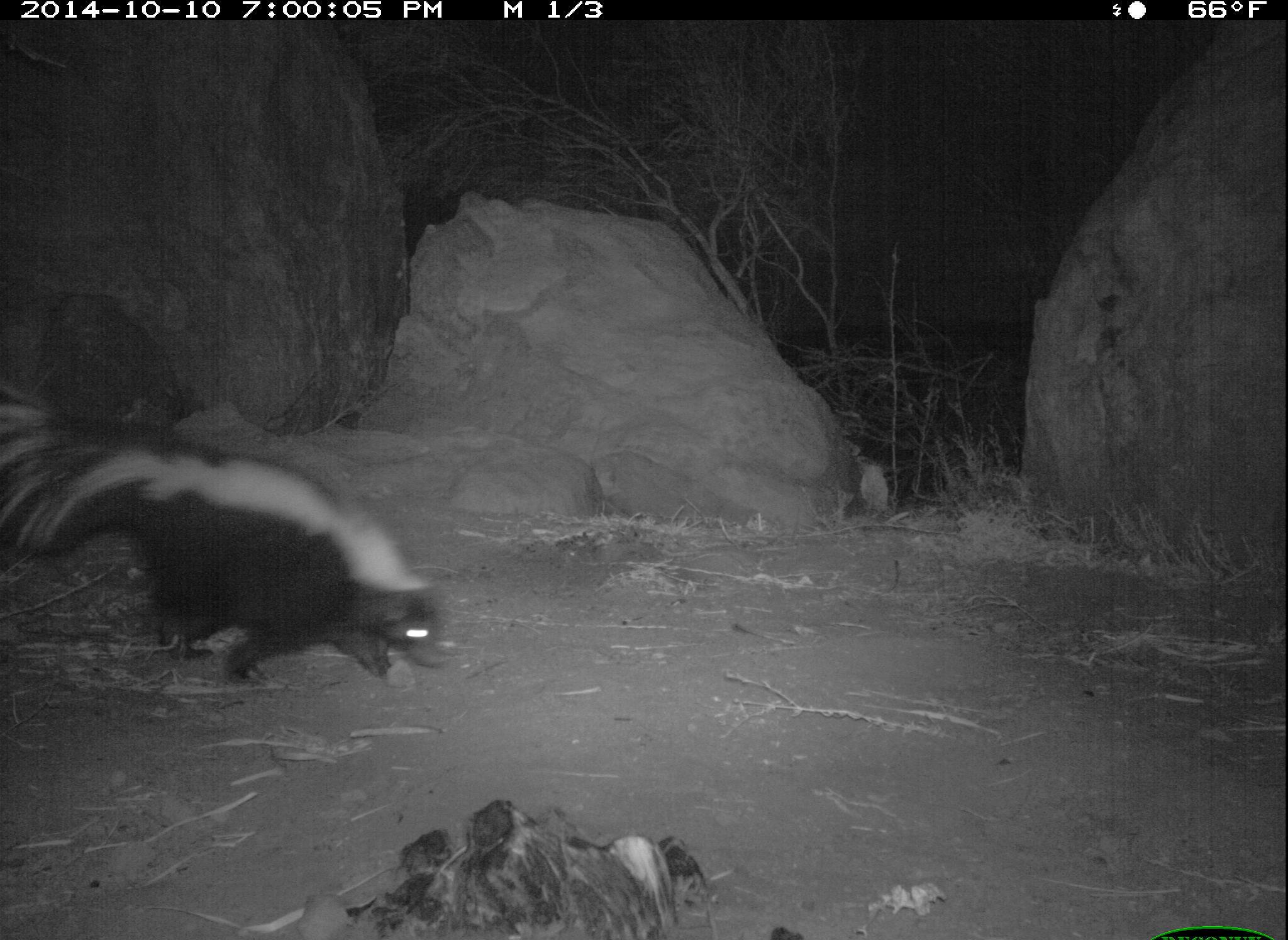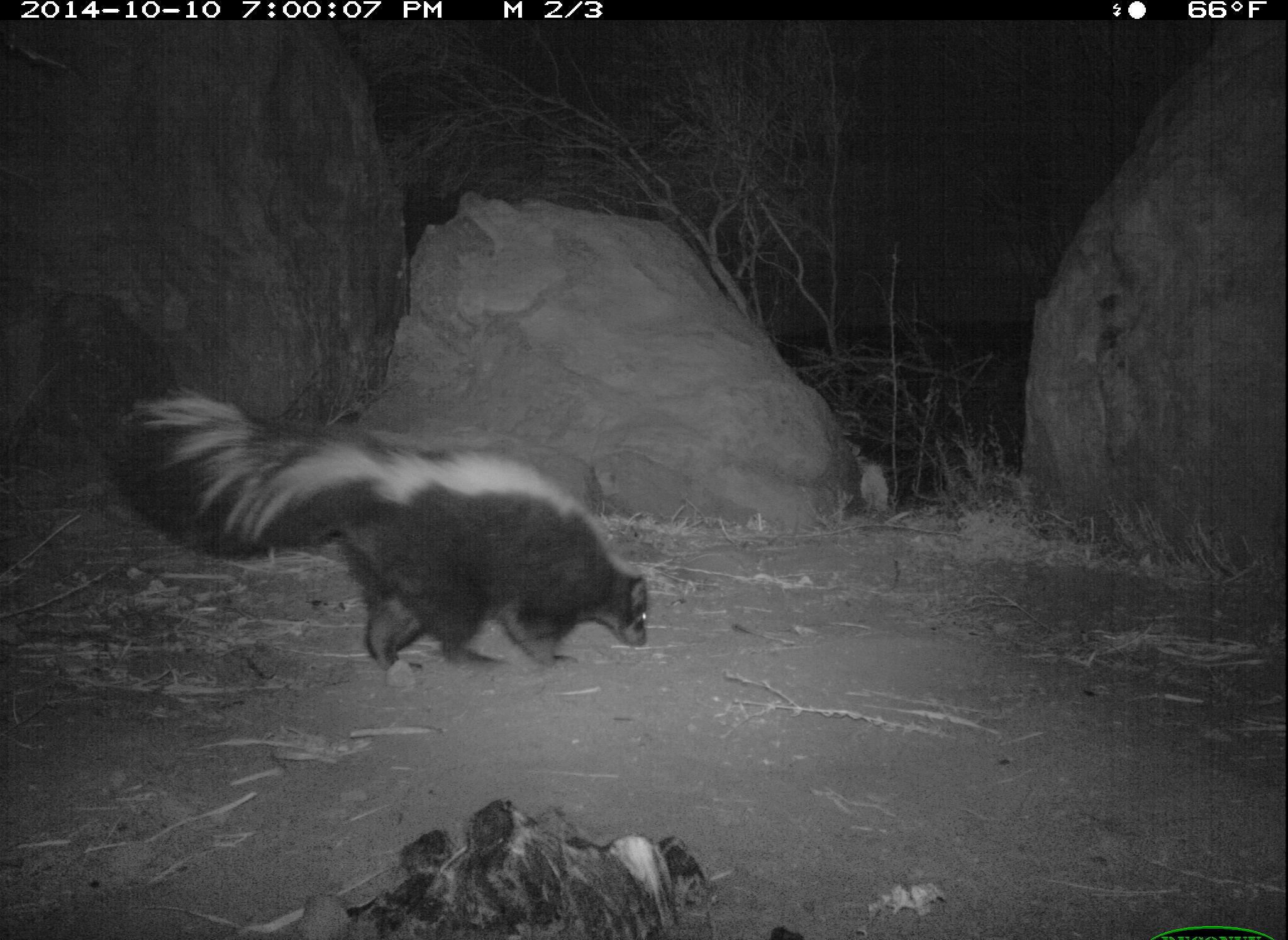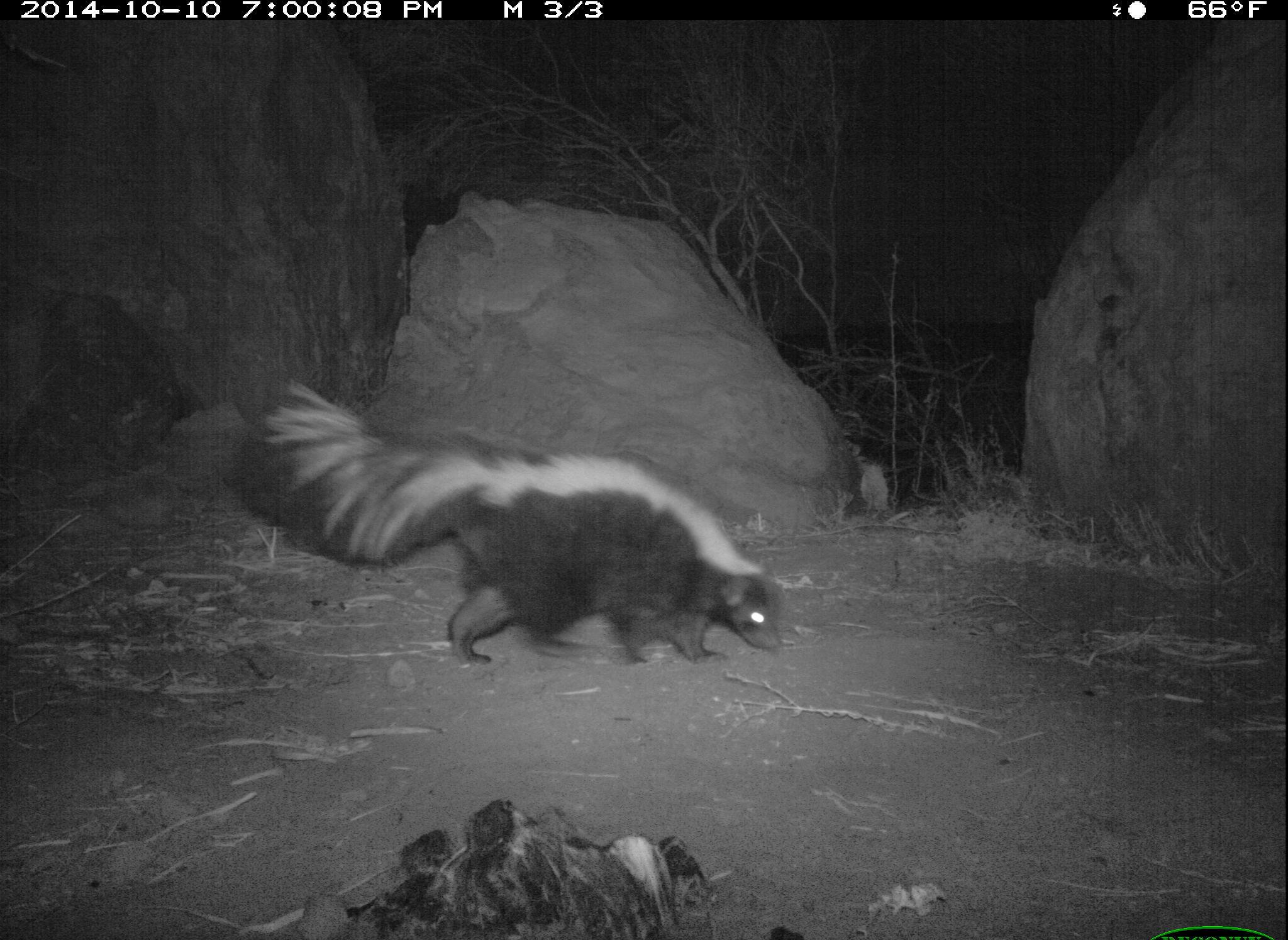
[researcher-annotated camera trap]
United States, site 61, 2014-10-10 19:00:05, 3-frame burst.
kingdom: Animalia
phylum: Chordata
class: Mammalia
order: Carnivora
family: Mephitidae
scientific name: Mephitidae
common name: skunk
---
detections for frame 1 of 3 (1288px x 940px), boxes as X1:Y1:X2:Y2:
skunk: 2:383:456:688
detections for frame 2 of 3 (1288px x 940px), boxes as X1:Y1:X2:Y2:
skunk: 114:374:662:693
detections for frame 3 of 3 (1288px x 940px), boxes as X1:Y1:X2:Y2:
skunk: 227:364:792:673